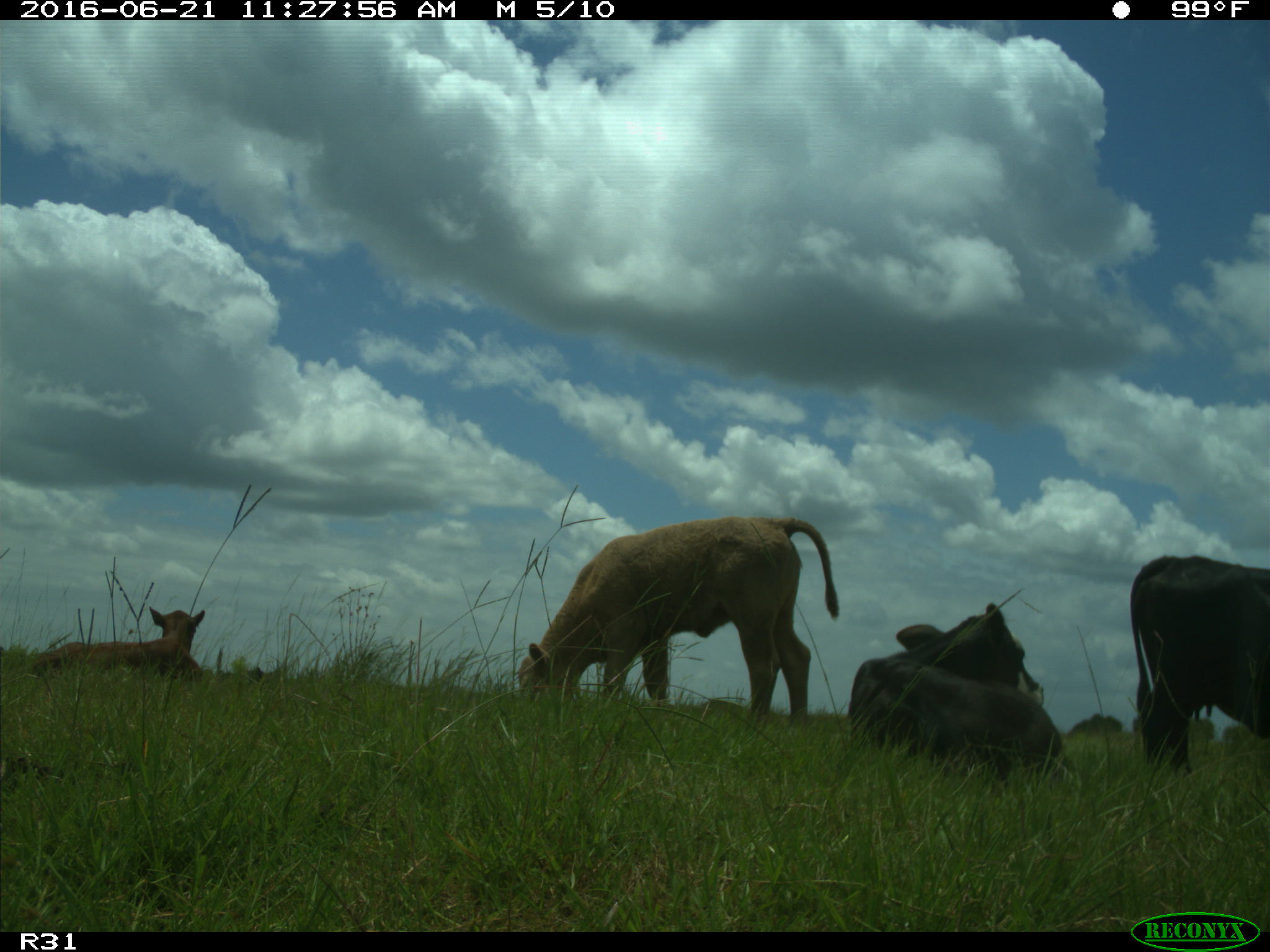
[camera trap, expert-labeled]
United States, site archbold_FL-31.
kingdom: Animalia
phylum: Chordata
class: Mammalia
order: Artiodactyla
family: Bovidae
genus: Bos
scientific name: Bos taurus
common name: domestic cow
Bos taurus (domestic cow).